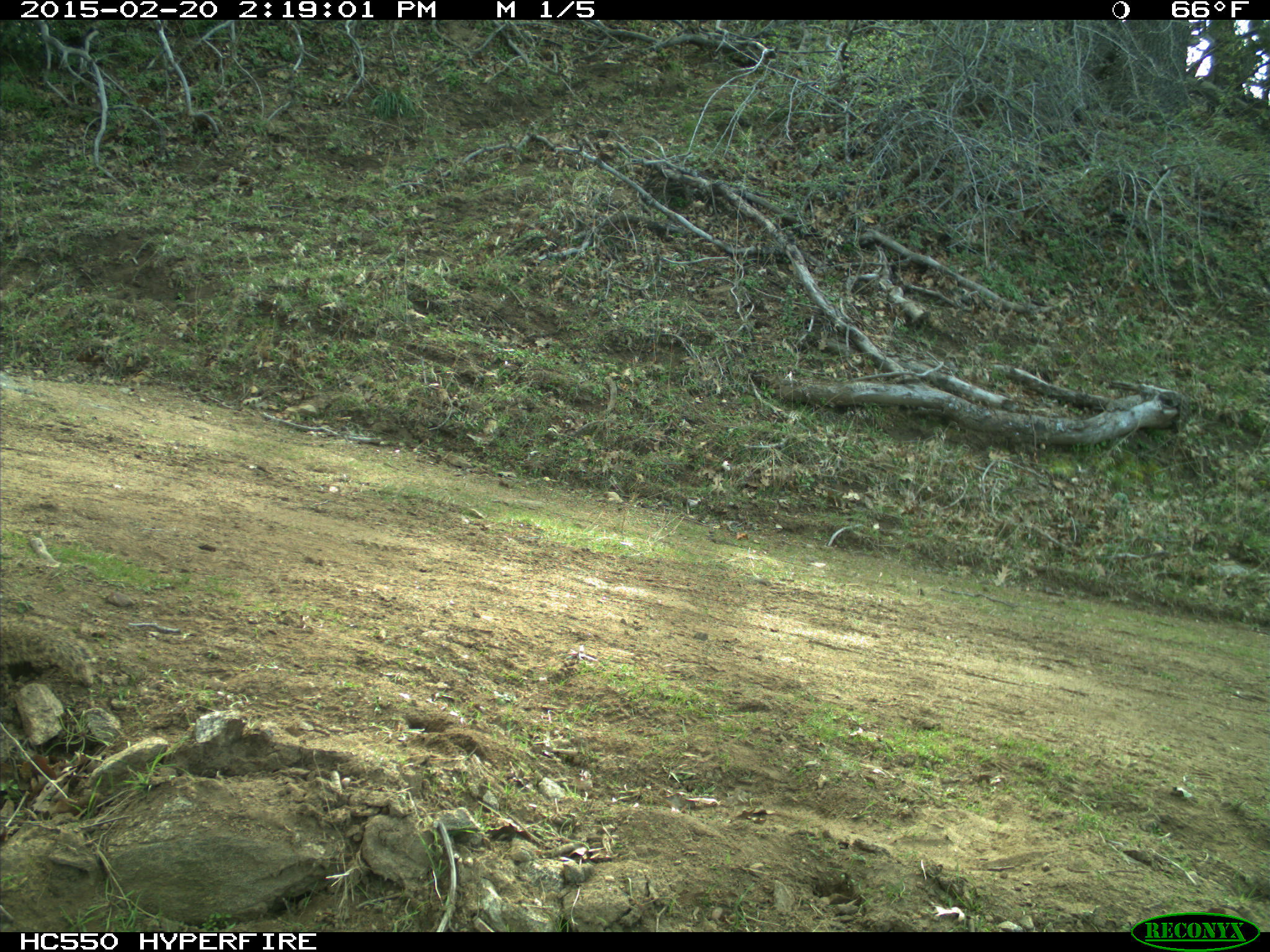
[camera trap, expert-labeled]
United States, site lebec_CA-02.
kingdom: Animalia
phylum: Chordata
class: Mammalia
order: Rodentia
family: Sciuridae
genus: Otospermophilus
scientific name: Otospermophilus beecheyi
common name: california ground squirrel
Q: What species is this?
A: Otospermophilus beecheyi (california ground squirrel).